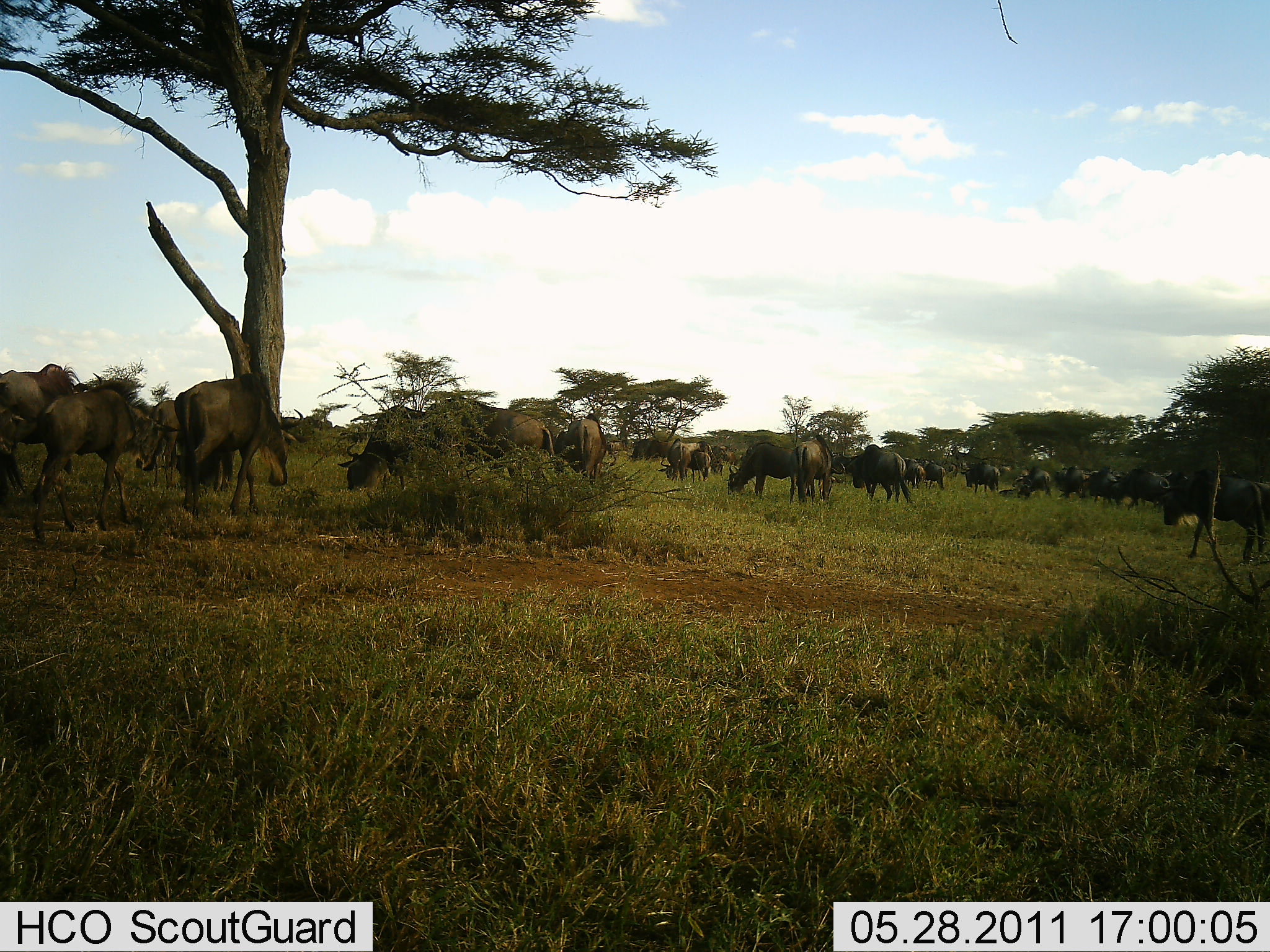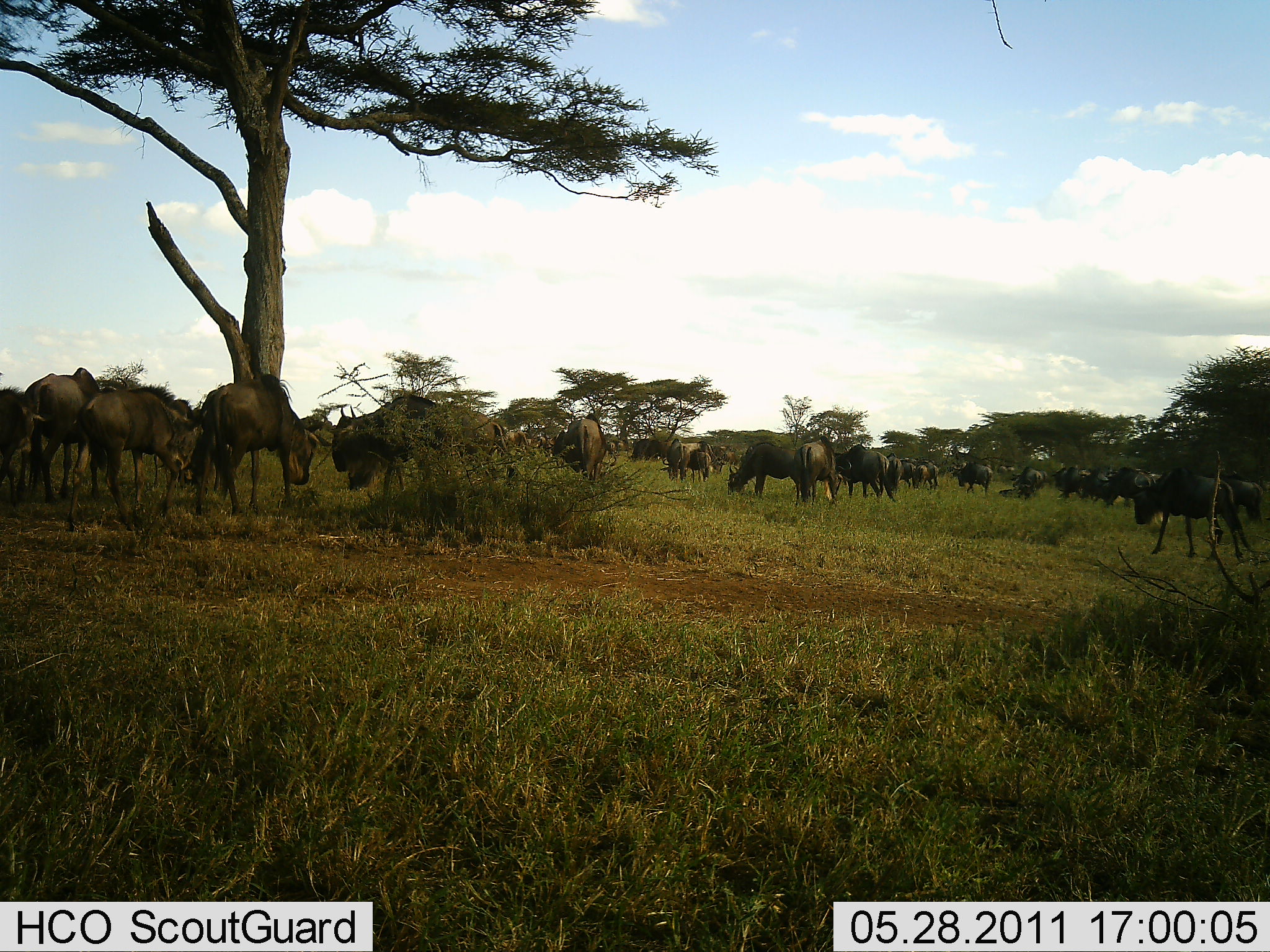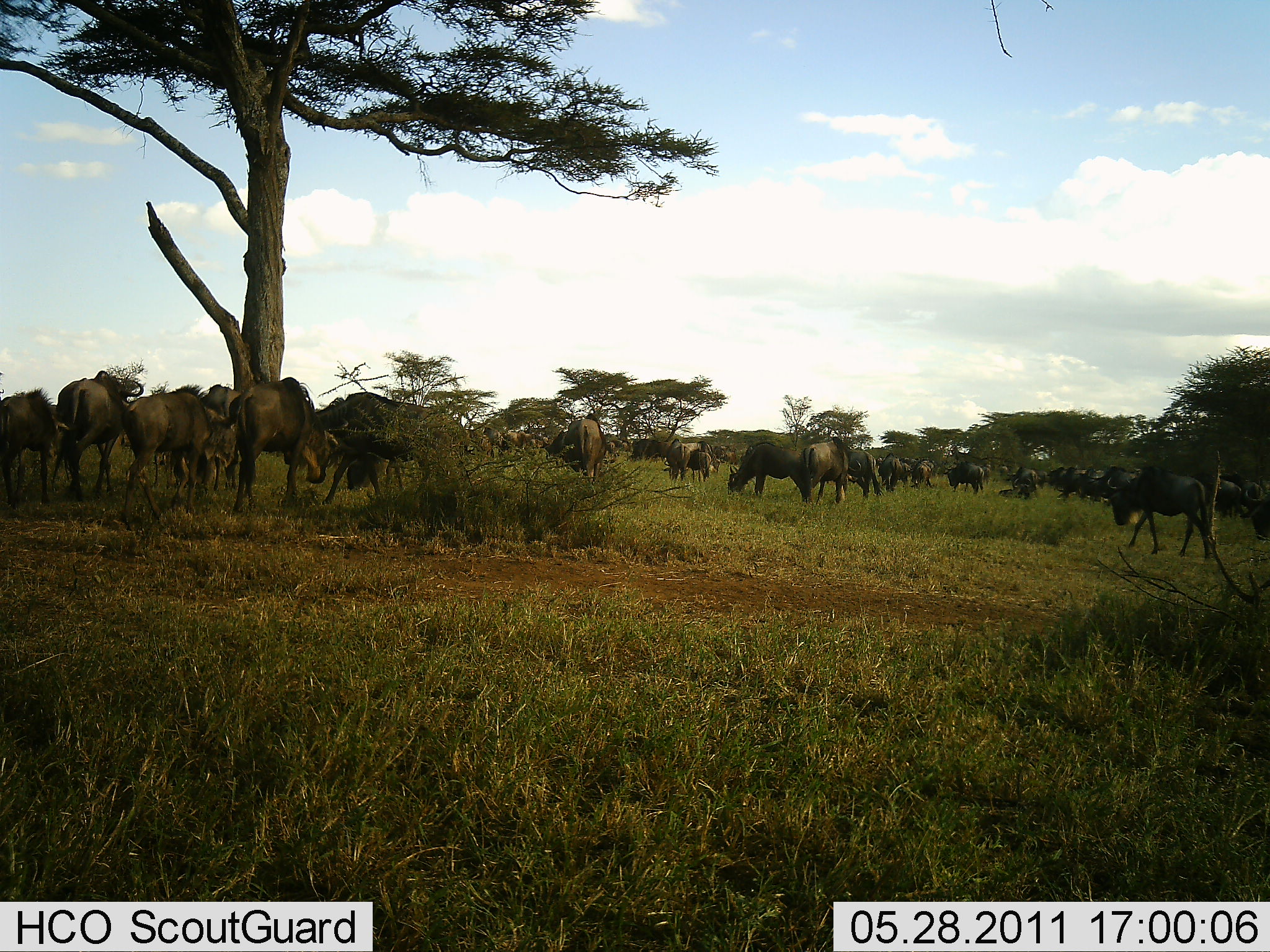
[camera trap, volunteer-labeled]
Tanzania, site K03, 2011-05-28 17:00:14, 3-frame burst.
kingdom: Animalia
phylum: Chordata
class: Mammalia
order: Artiodactyla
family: Bovidae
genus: Connochaetes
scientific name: Connochaetes taurinus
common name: blue wildebeest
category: wildebeest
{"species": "wildebeest (blue wildebeest) (Connochaetes taurinus)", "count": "11-50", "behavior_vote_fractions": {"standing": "38%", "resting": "8%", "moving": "77%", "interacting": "15%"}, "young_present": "0%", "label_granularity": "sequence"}